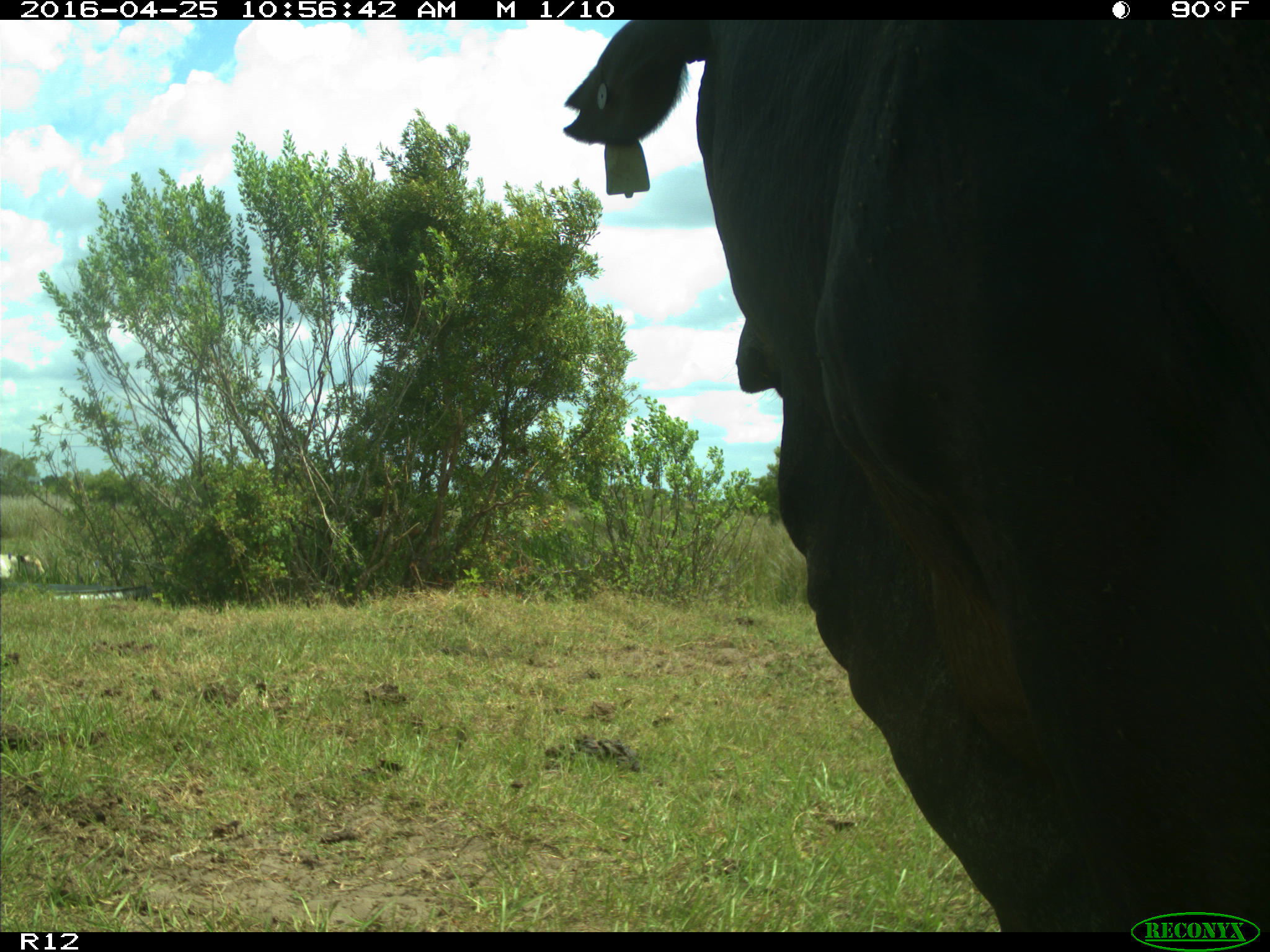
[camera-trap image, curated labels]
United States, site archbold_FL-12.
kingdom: Animalia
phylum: Chordata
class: Mammalia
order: Artiodactyla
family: Bovidae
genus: Bos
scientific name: Bos taurus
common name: domestic cow